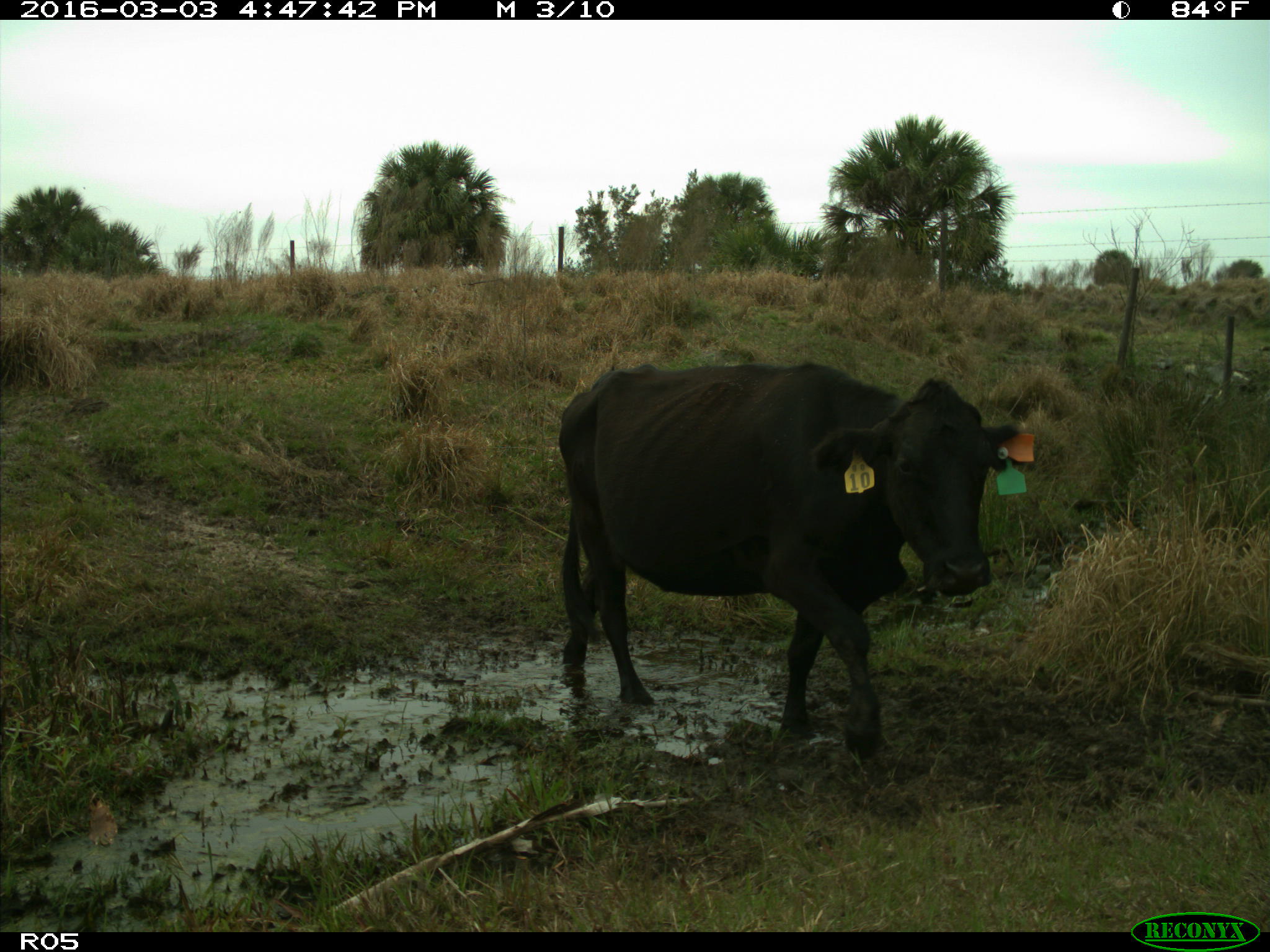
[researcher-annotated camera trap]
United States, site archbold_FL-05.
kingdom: Animalia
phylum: Chordata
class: Mammalia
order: Artiodactyla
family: Bovidae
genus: Bos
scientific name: Bos taurus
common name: domestic cow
Bos taurus (domestic cow).